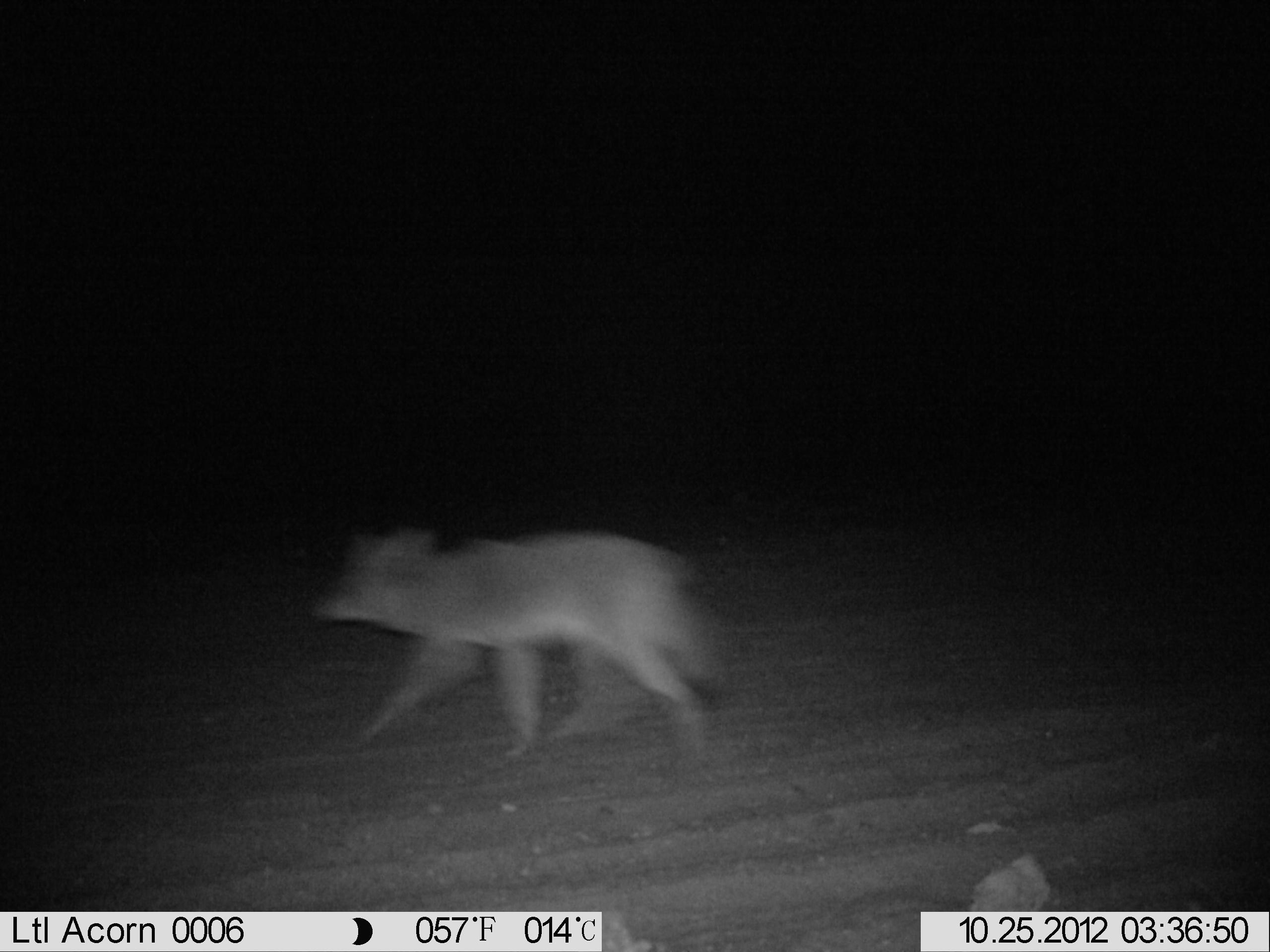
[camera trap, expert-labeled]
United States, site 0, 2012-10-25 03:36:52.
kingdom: Animalia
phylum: Chordata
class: Mammalia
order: Carnivora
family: Canidae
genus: Canis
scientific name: Canis latrans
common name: coyote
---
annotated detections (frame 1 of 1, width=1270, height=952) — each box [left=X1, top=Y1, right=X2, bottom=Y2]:
coyote: [left=306, top=512, right=746, bottom=777]